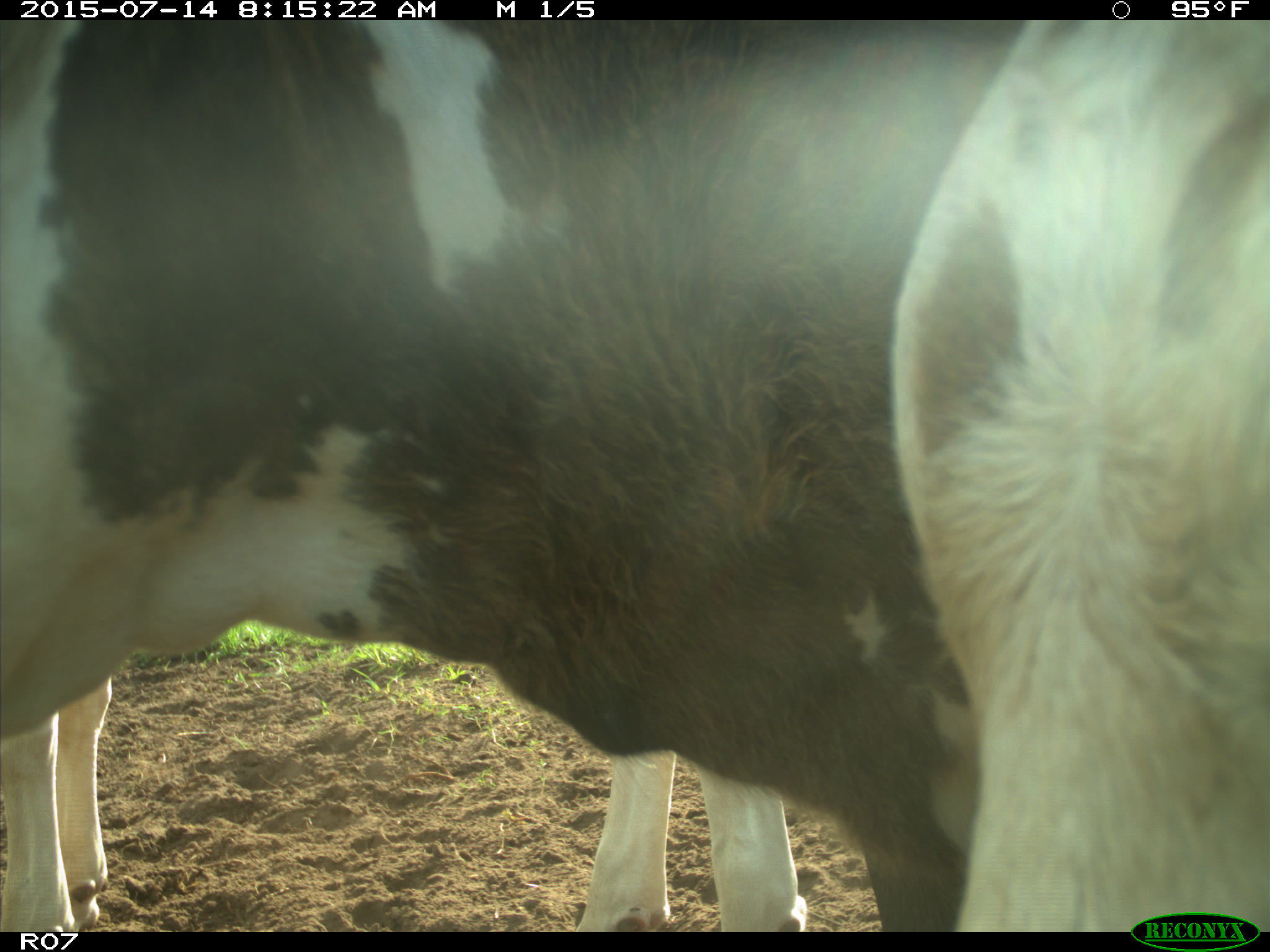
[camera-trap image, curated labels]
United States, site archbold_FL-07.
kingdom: Animalia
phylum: Chordata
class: Mammalia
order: Artiodactyla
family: Bovidae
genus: Bos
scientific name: Bos taurus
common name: domestic cow